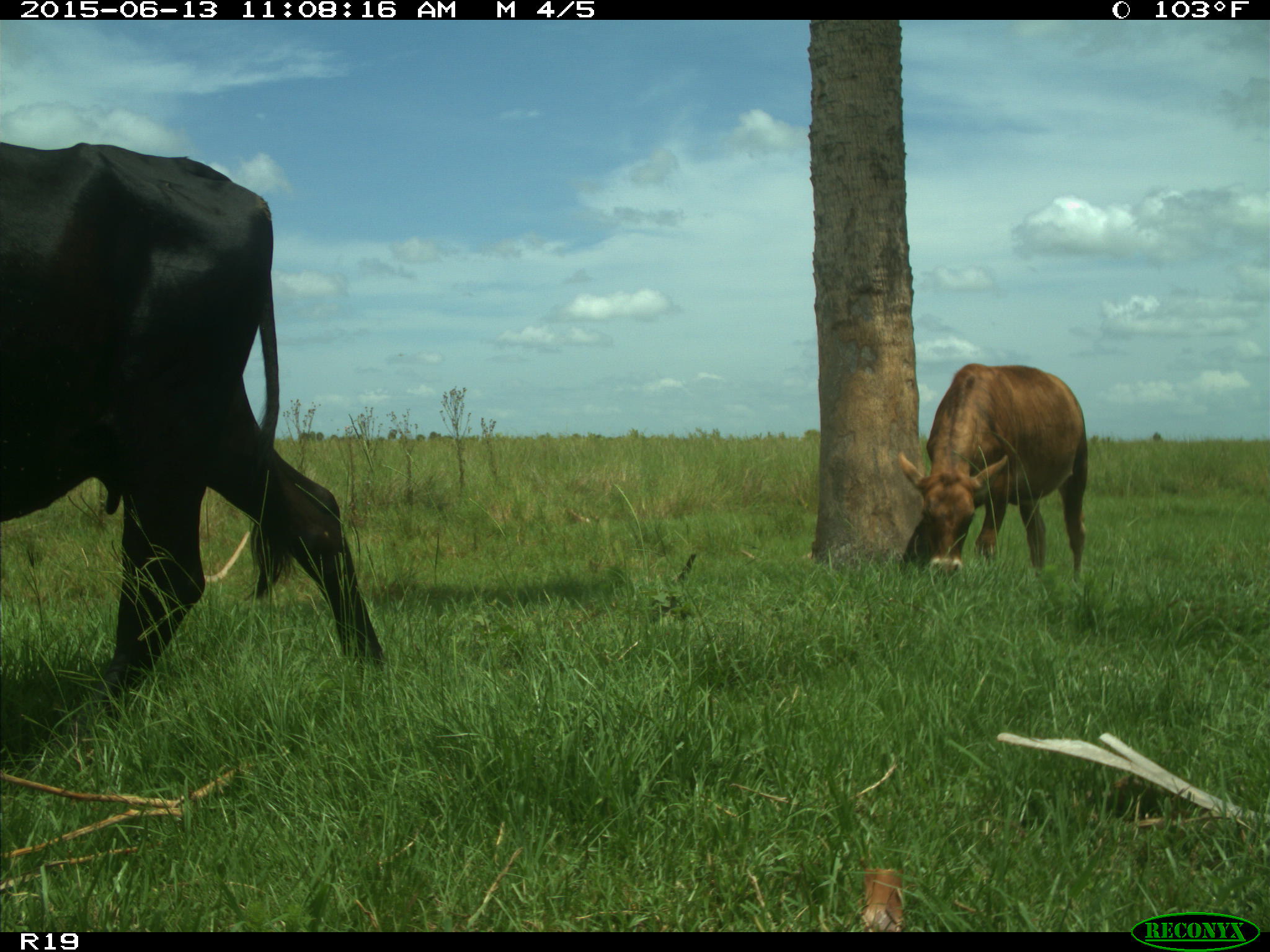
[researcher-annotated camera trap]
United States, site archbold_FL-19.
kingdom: Animalia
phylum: Chordata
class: Mammalia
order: Artiodactyla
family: Bovidae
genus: Bos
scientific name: Bos taurus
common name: domestic cow